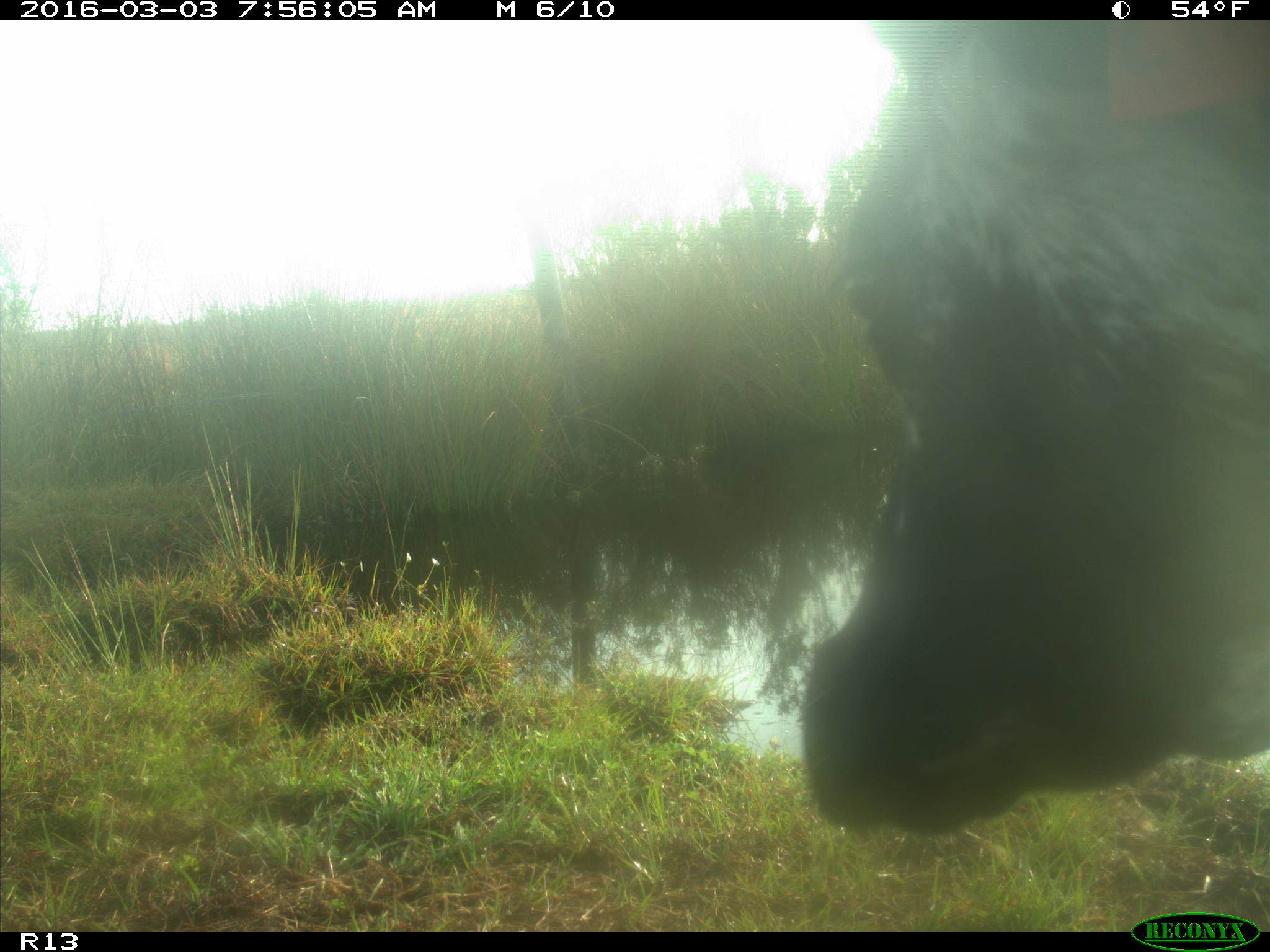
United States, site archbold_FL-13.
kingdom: Animalia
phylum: Chordata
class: Mammalia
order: Artiodactyla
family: Bovidae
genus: Bos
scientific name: Bos taurus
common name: domestic cow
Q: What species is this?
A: Bos taurus (domestic cow).